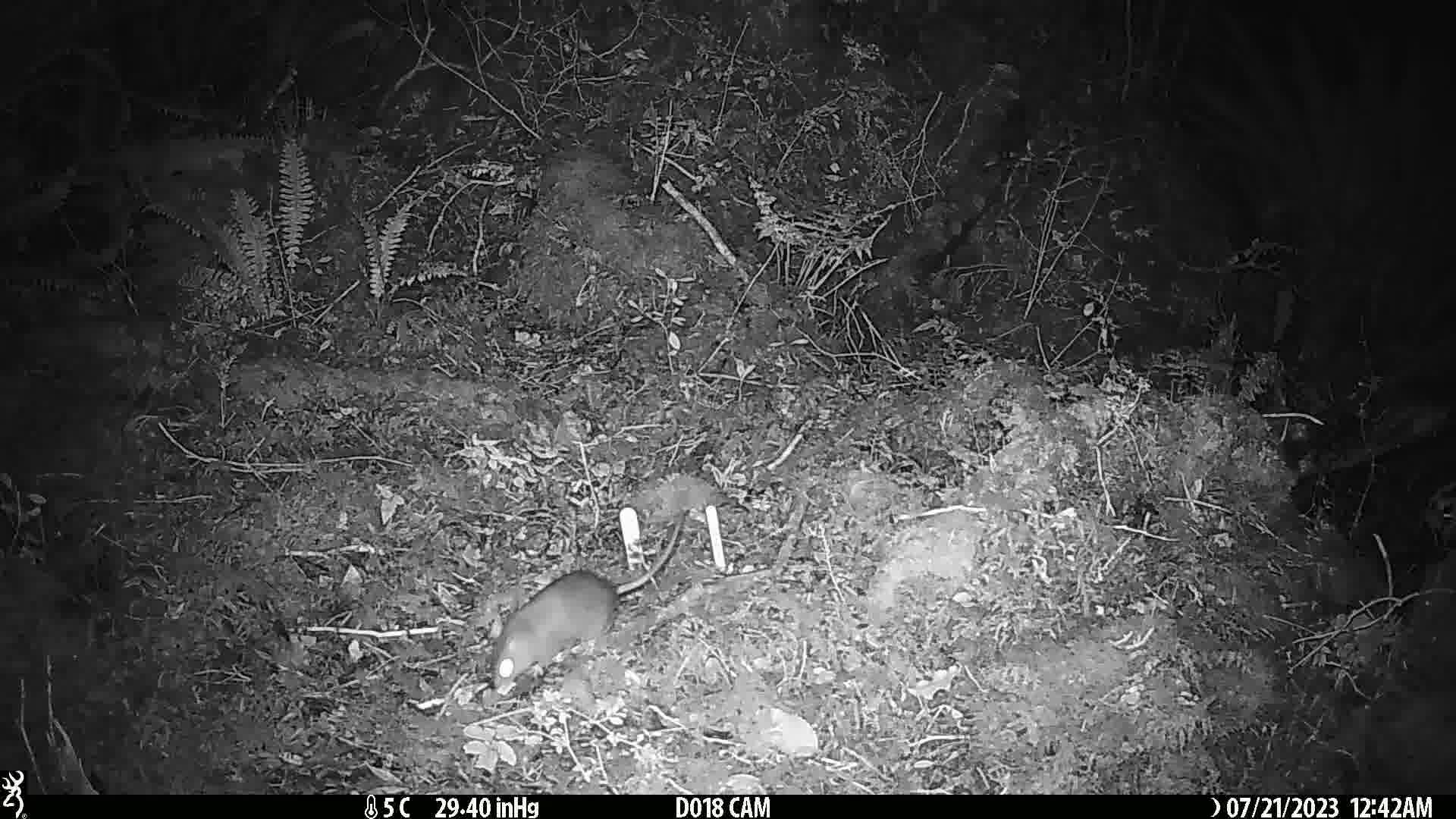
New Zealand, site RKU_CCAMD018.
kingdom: Animalia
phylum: Chordata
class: Mammalia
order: Rodentia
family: Muridae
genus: Rattus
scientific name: Rattus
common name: rat